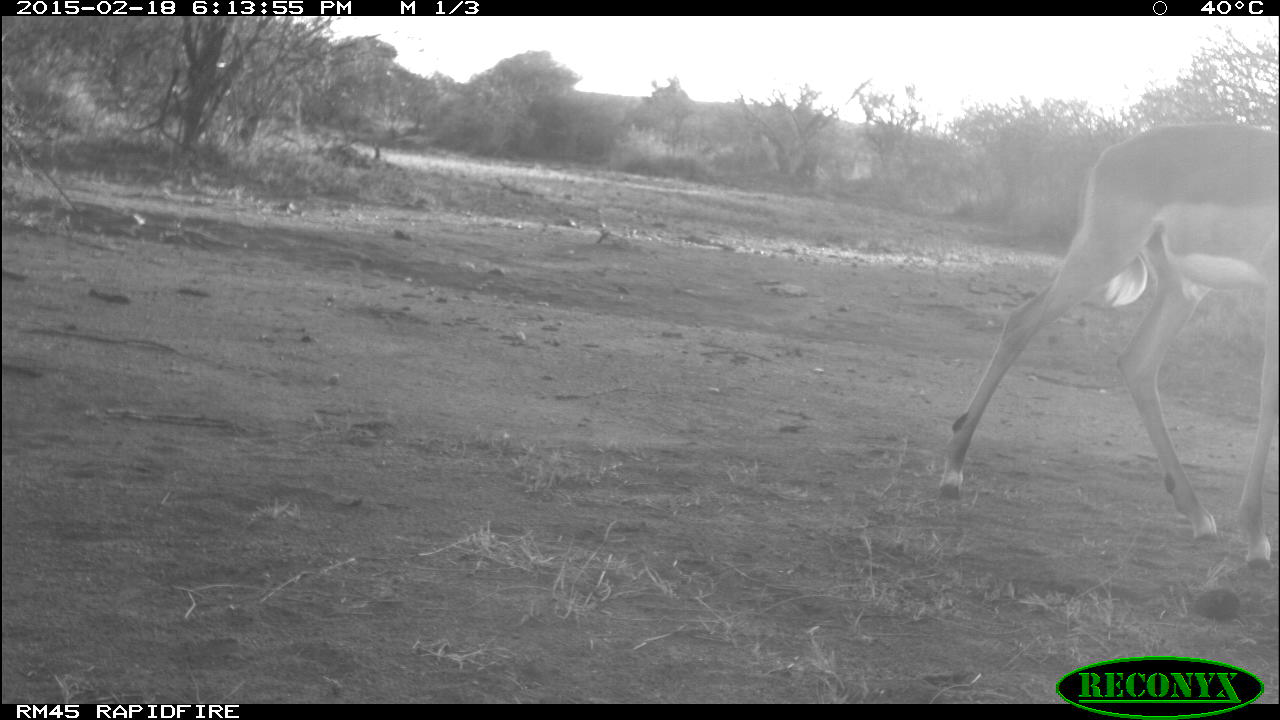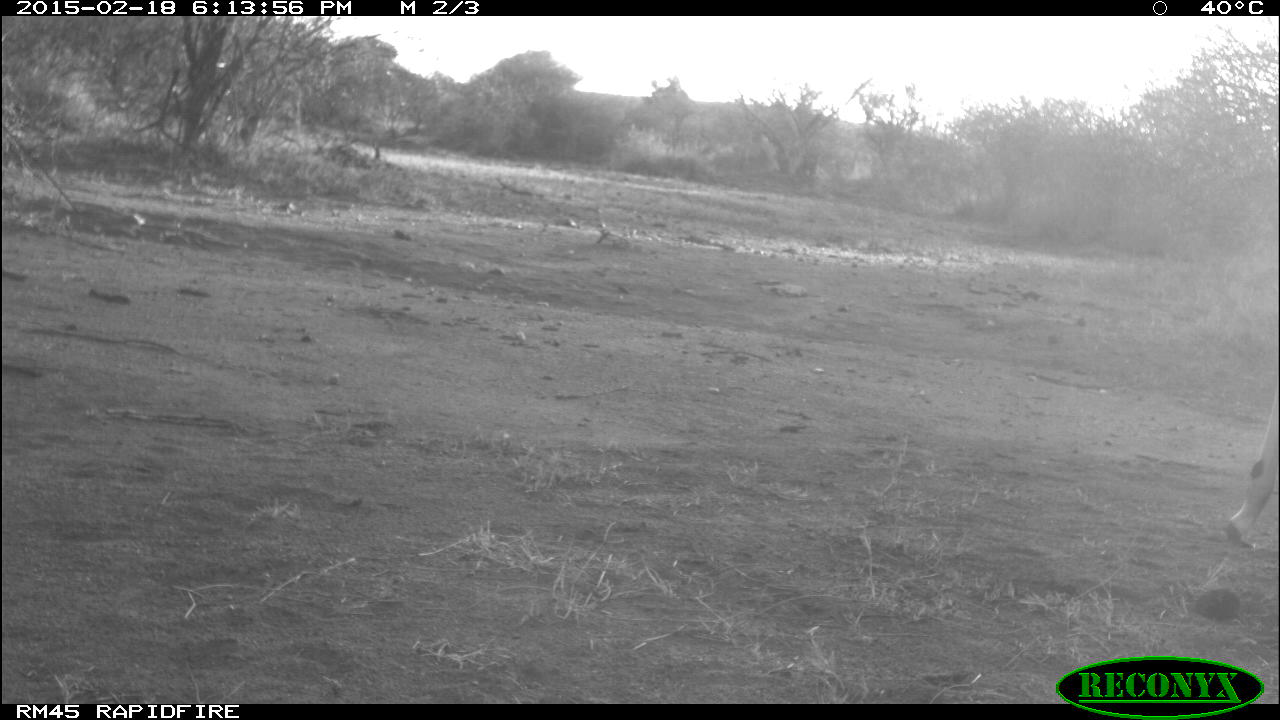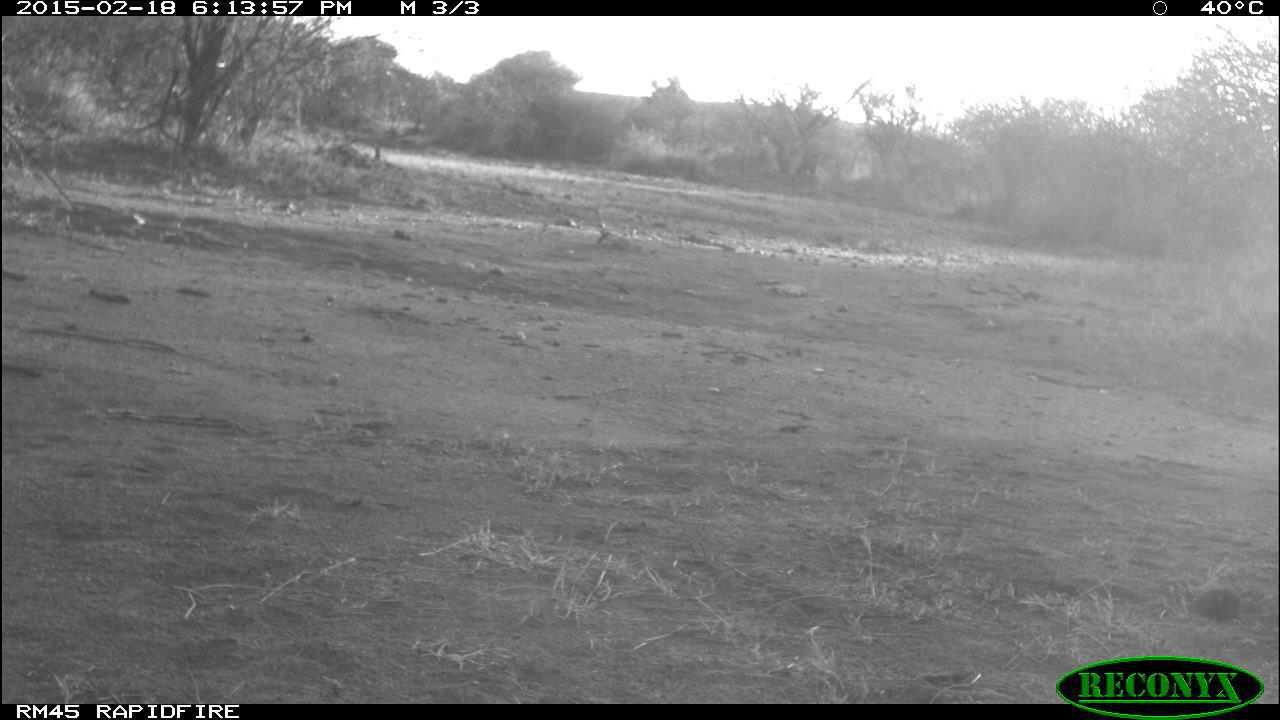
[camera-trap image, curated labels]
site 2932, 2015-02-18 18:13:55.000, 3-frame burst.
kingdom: Animalia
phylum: Chordata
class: Mammalia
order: Artiodactyla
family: Bovidae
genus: Aepyceros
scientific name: Aepyceros melampus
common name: impala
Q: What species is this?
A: Aepyceros melampus (impala).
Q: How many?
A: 1.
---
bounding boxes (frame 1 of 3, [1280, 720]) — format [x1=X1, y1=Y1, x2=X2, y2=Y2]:
aepyceros melampus: [x1=936, y1=121, x2=1278, y2=571]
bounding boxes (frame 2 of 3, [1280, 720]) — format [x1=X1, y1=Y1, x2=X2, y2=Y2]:
aepyceros melampus: [x1=1192, y1=410, x2=1280, y2=617]